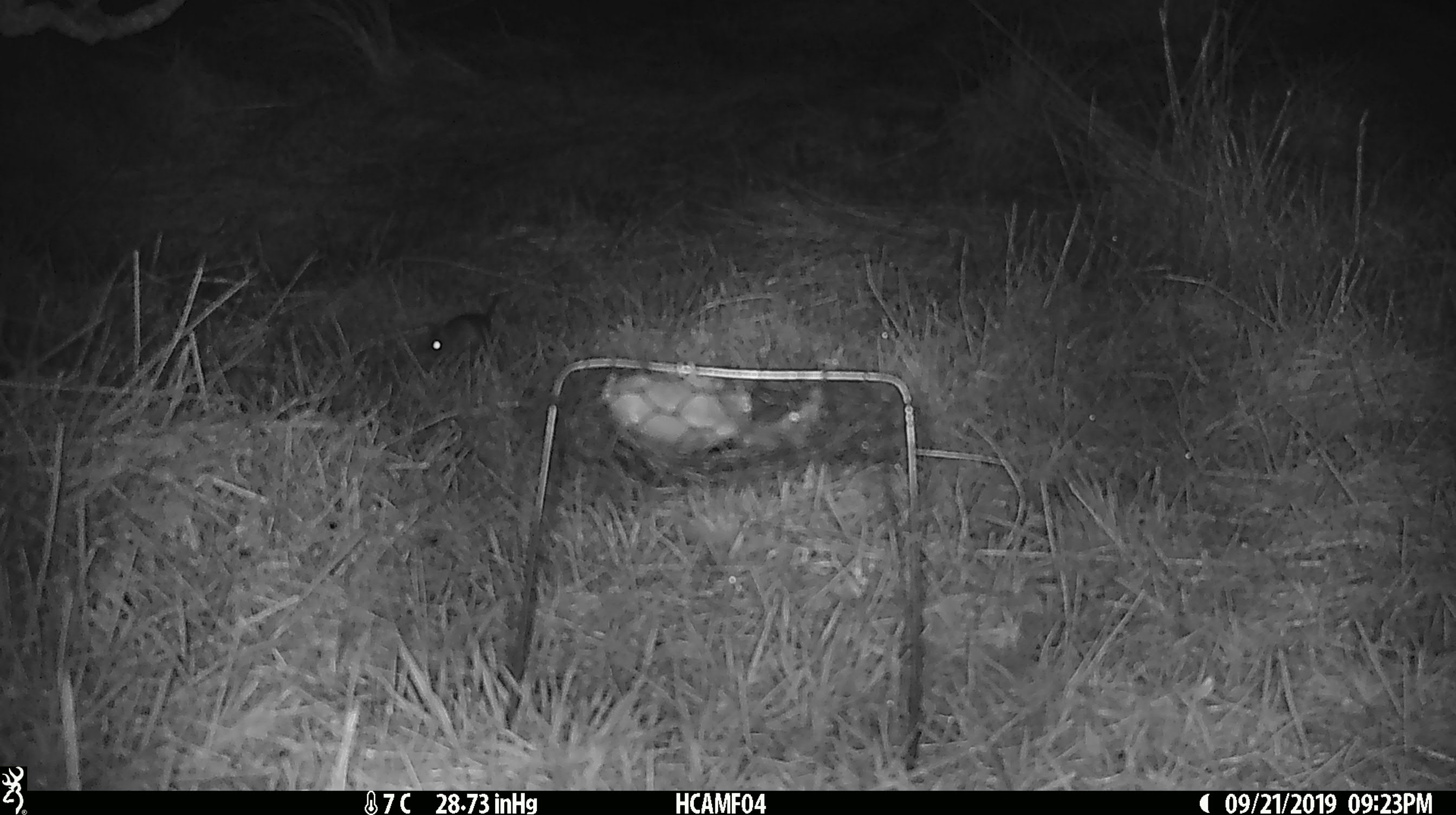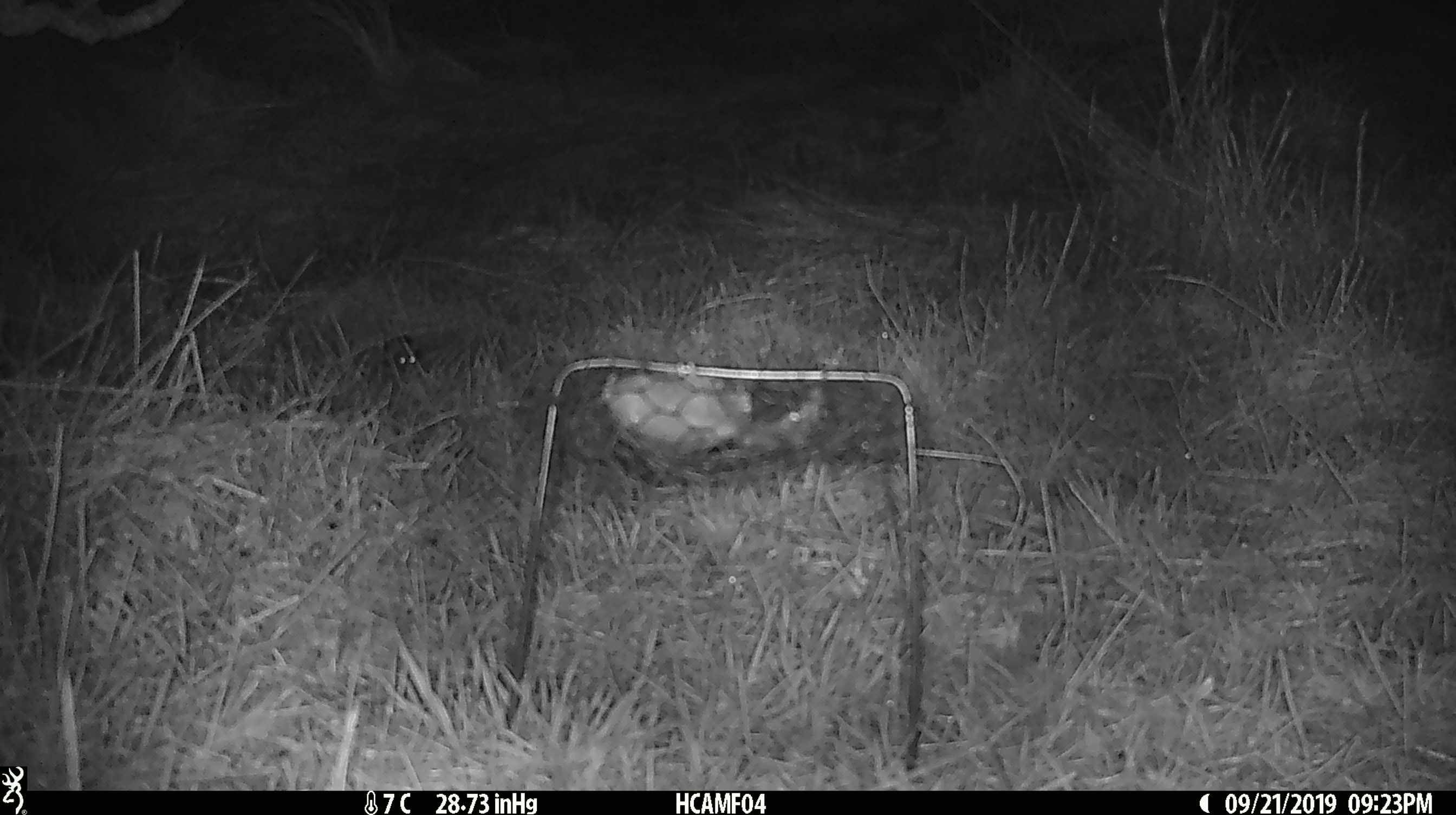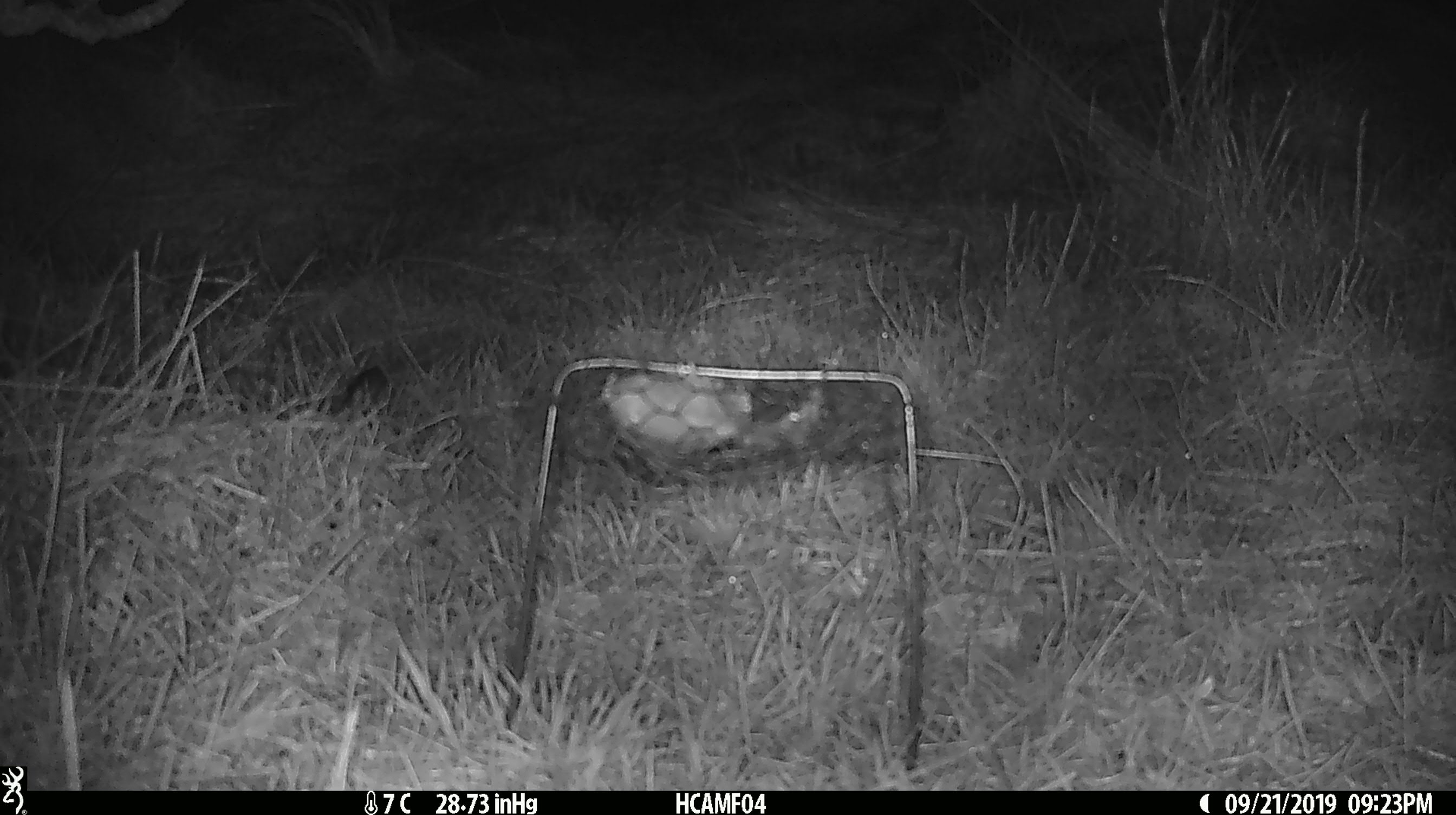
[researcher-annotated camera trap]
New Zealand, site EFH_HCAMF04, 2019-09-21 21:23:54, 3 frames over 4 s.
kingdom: Animalia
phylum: Chordata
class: Mammalia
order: Rodentia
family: Muridae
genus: Mus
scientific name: Mus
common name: mouse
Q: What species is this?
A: Mouse (Mus).